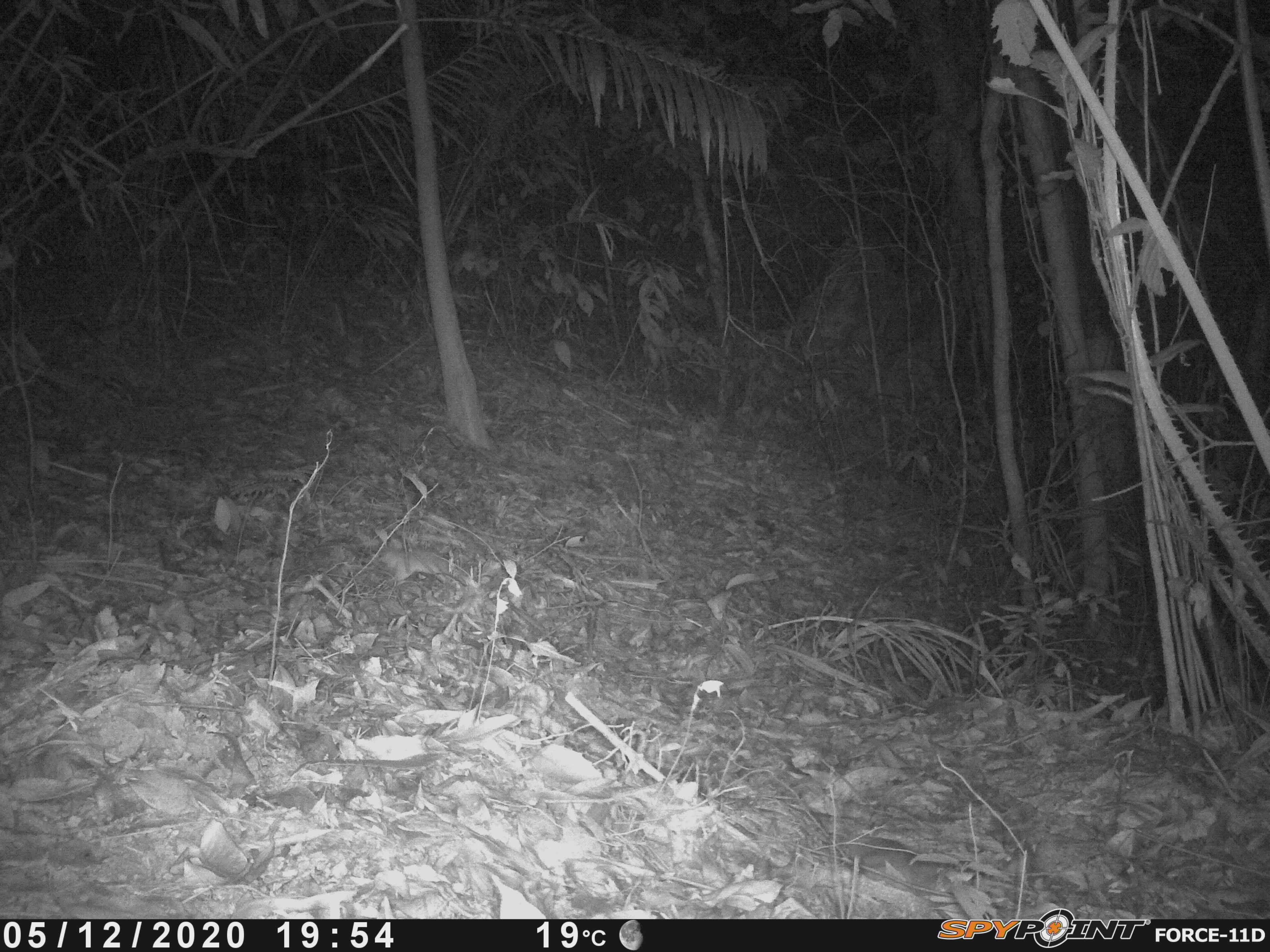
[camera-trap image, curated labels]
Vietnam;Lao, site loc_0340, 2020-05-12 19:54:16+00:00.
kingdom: Animalia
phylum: Chordata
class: Mammalia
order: Rodentia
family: Muridae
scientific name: Muridae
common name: old-world mice and rats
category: unidentified murid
Unidentified murid (old-world mice and rats) (Muridae). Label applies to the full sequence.